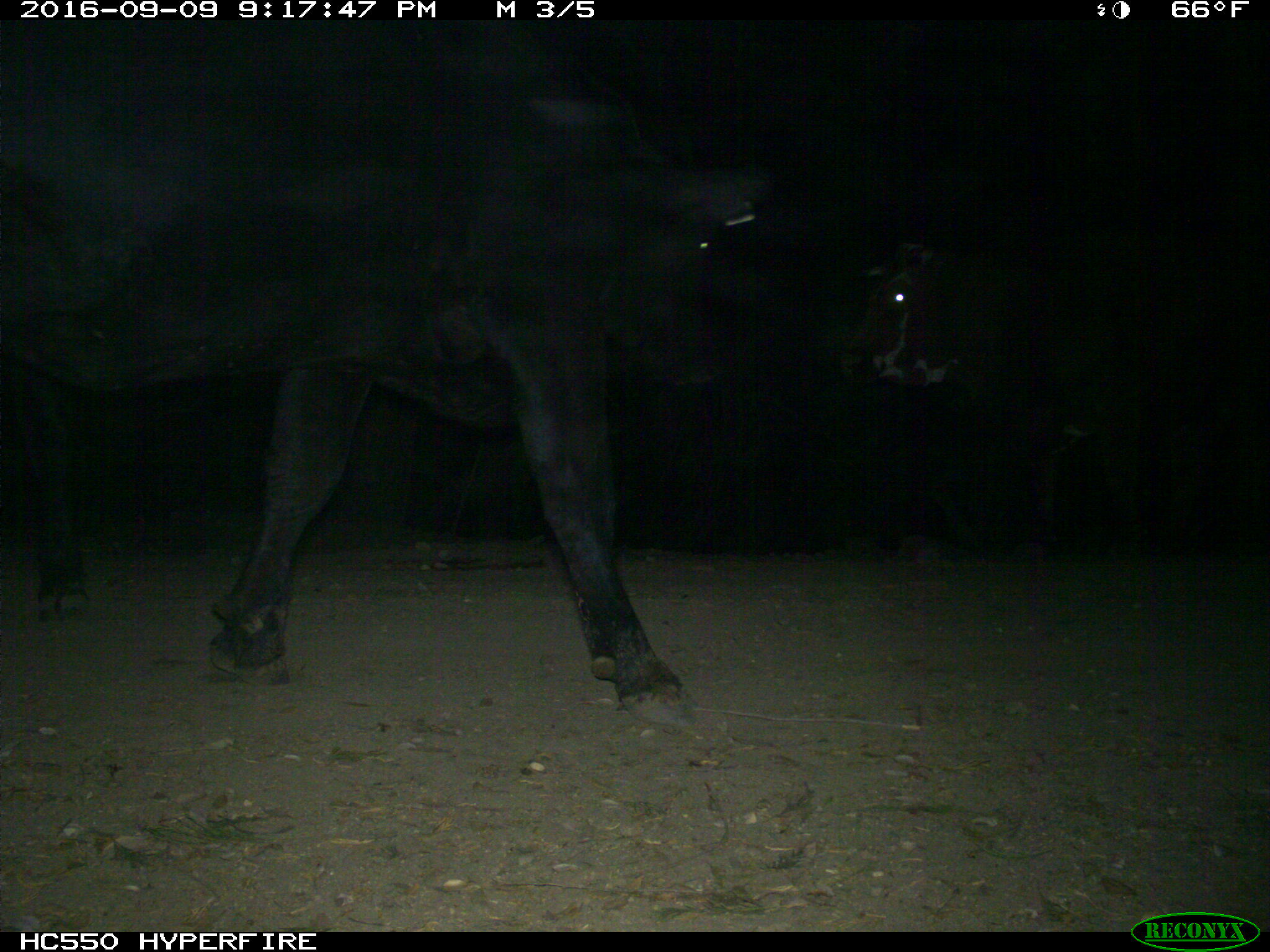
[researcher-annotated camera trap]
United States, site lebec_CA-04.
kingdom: Animalia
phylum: Chordata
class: Mammalia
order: Artiodactyla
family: Bovidae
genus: Bos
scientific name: Bos taurus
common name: domestic cow